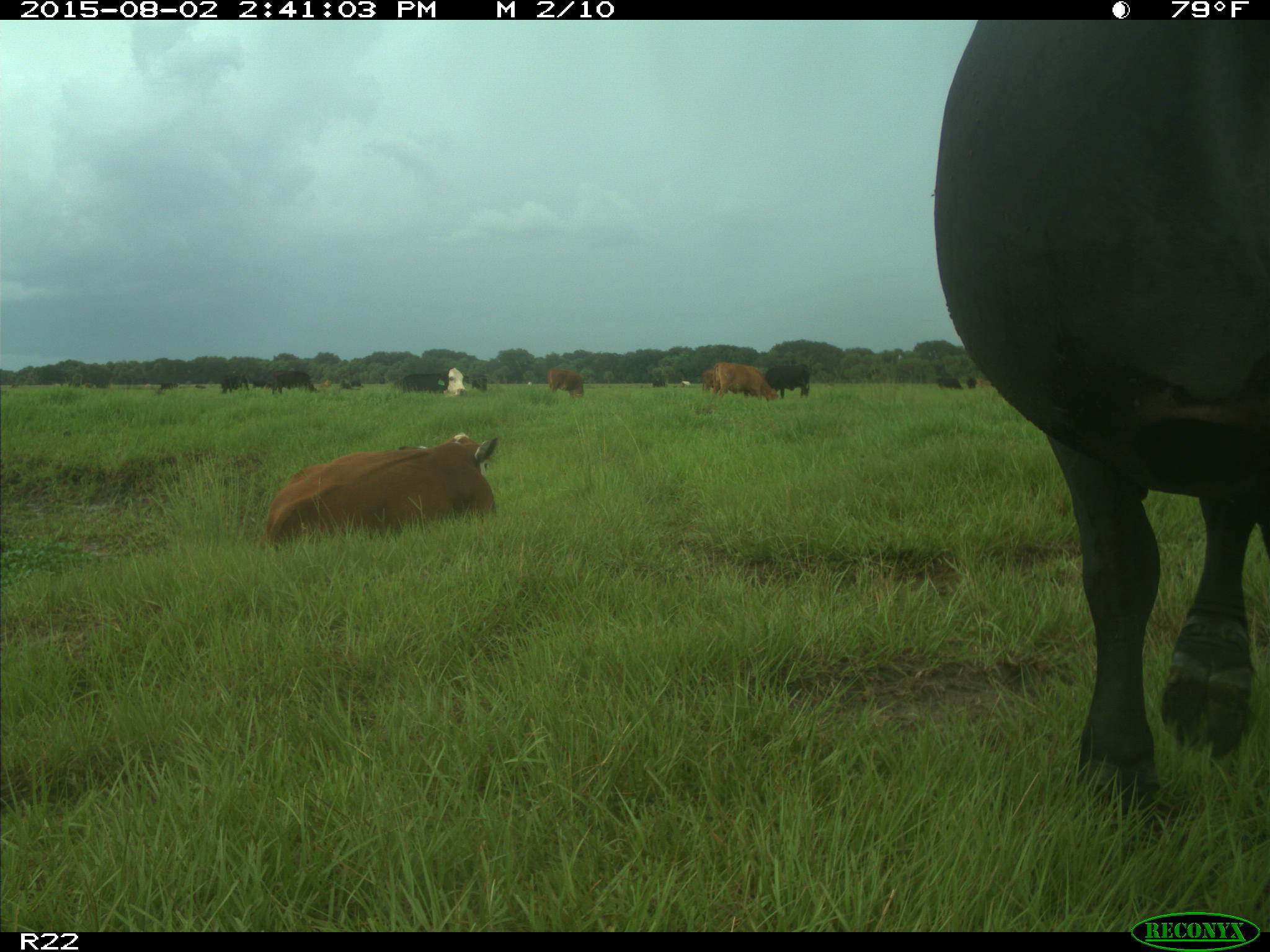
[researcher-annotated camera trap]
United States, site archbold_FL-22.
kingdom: Animalia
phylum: Chordata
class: Mammalia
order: Artiodactyla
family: Bovidae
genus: Bos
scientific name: Bos taurus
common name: domestic cow